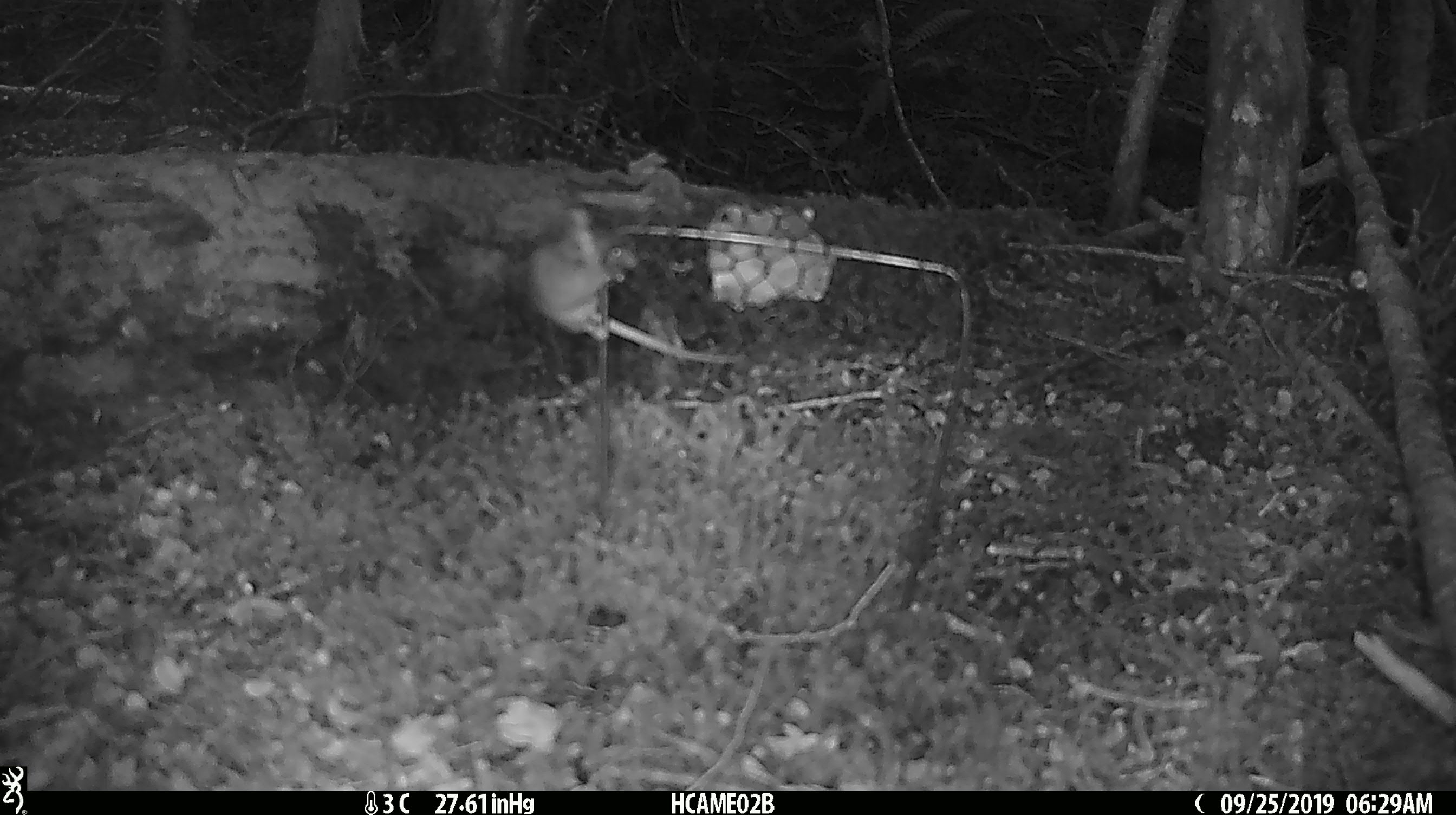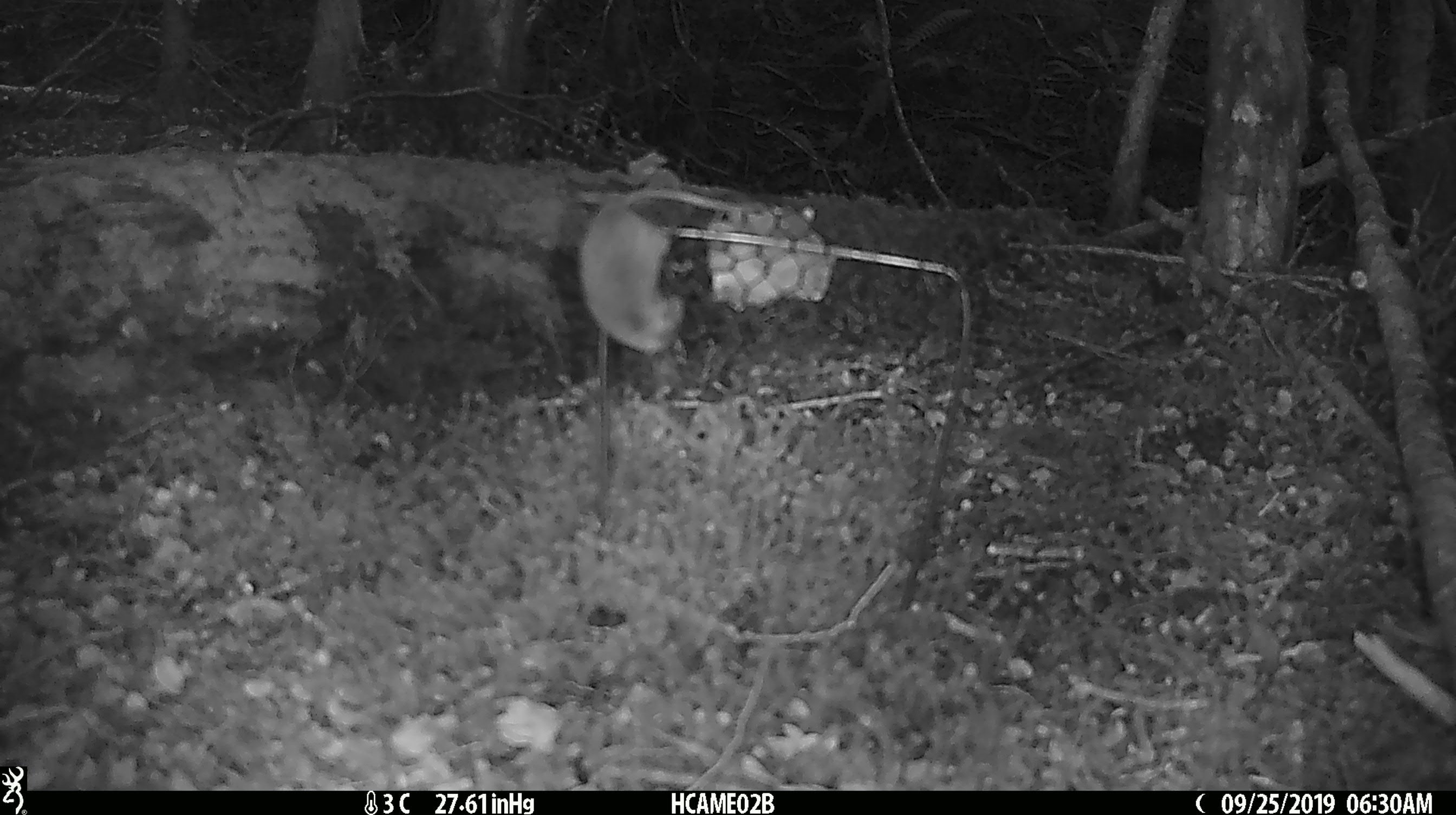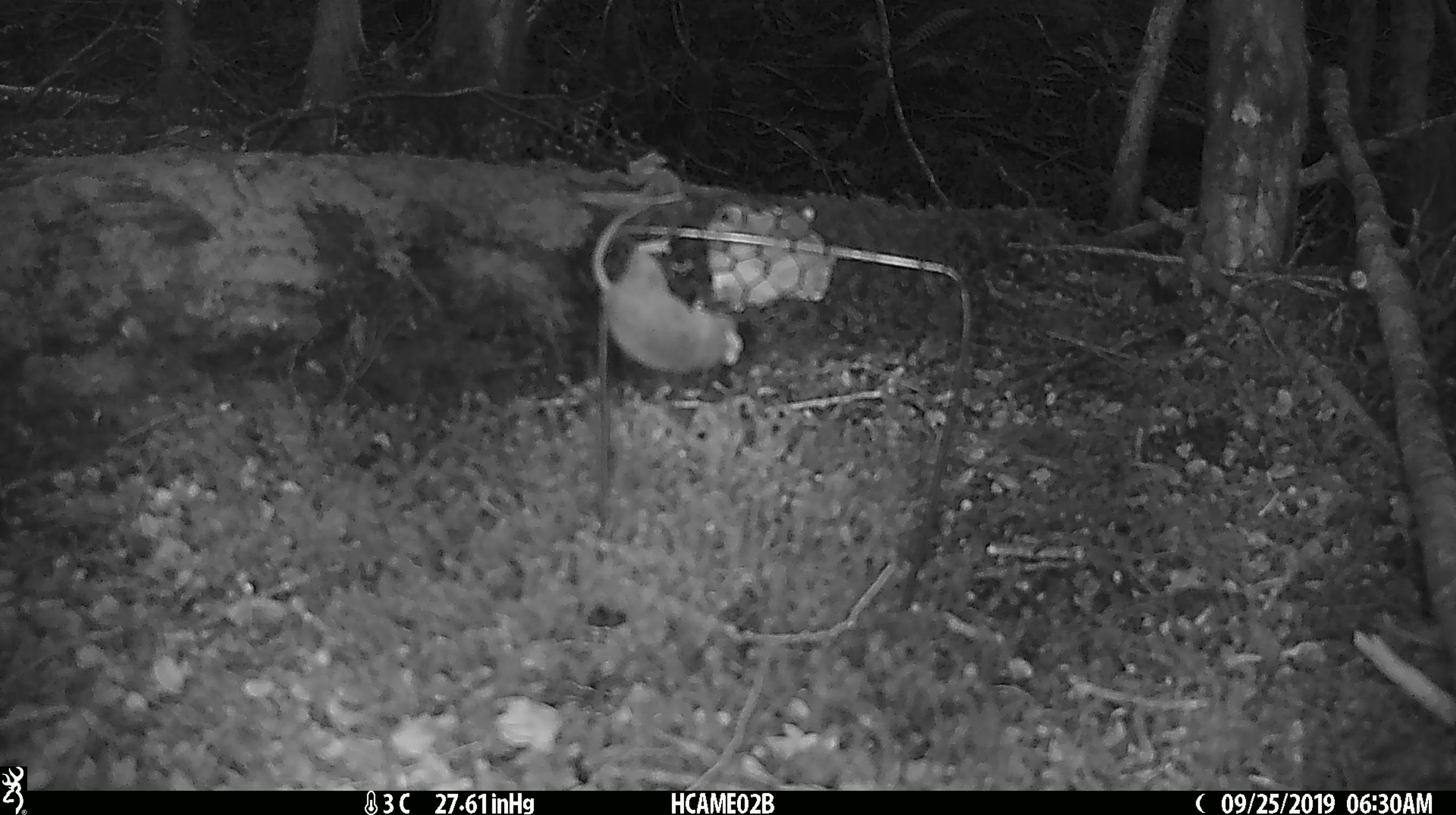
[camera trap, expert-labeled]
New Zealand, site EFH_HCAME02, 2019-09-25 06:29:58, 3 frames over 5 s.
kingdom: Animalia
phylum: Chordata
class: Mammalia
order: Rodentia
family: Muridae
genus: Mus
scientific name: Mus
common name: mouse